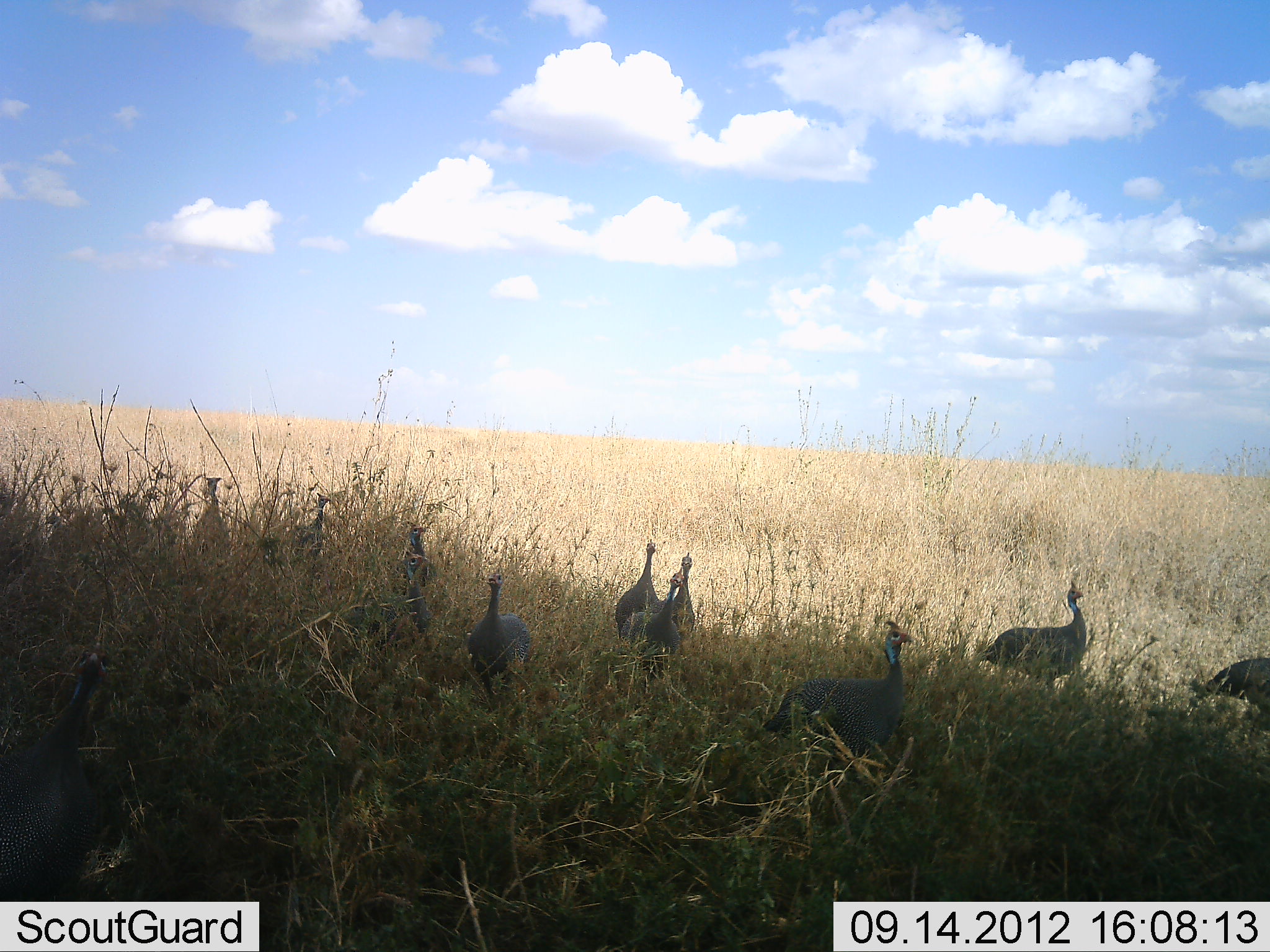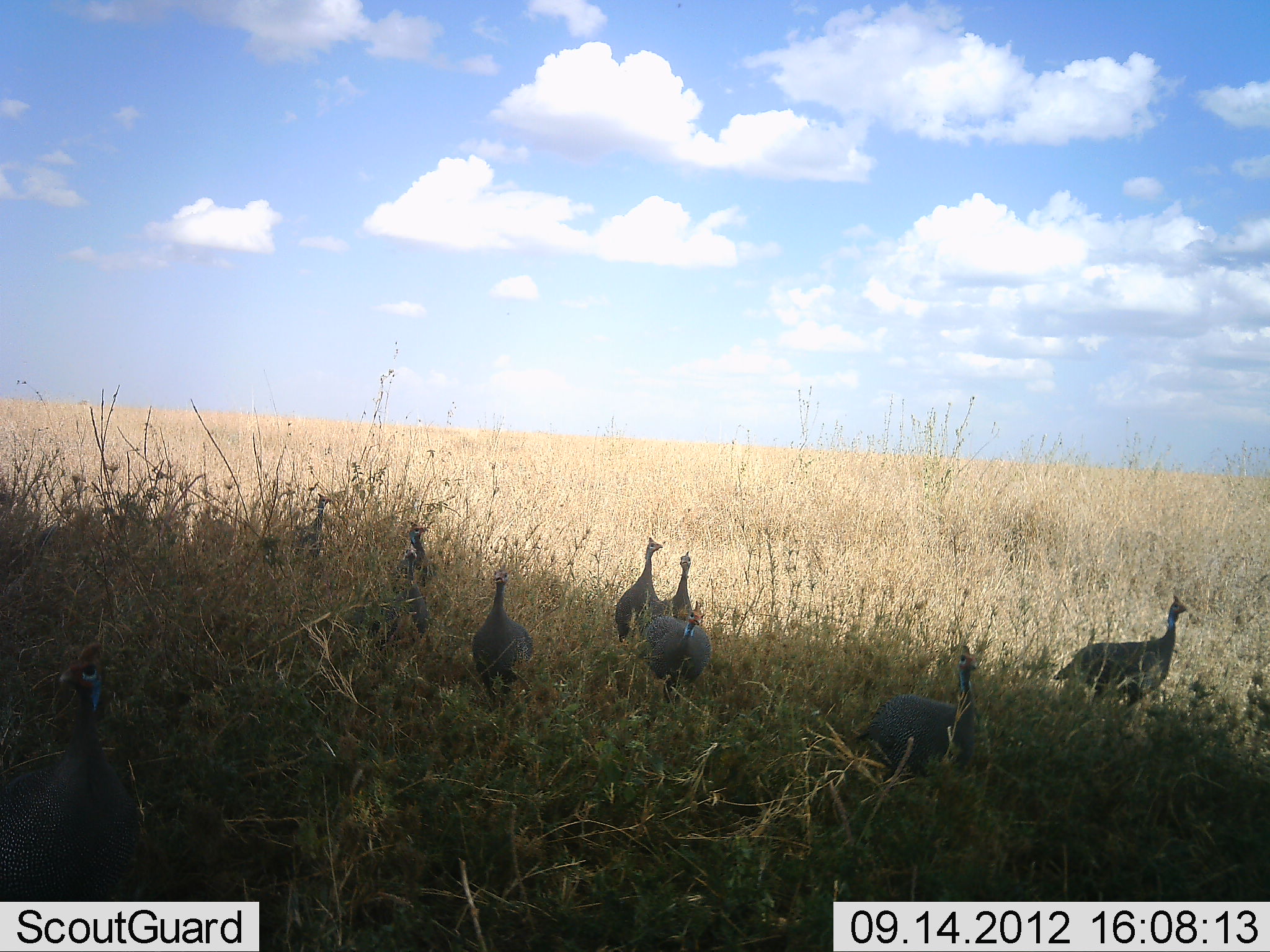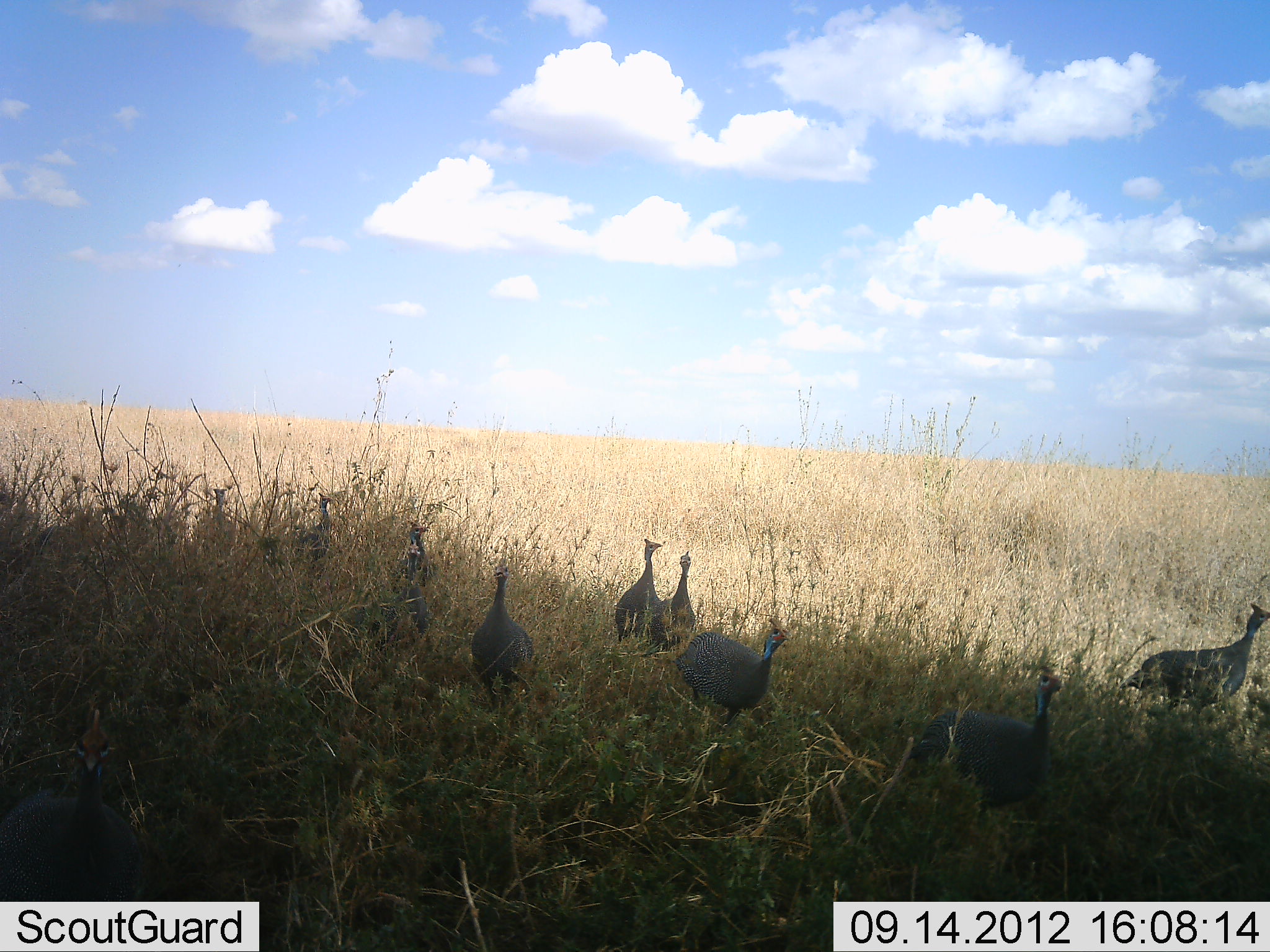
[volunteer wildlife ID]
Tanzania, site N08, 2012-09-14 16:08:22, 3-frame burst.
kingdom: Animalia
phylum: Chordata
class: Aves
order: Galliformes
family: Numididae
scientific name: Numididae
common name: guinea fowl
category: guineafowl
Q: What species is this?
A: Guineafowl (guinea fowl) (Numididae).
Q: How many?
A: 11-50.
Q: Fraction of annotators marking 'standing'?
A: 50%.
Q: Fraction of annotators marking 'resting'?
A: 10%.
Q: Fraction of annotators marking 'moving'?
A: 50%.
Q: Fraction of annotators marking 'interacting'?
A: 0%.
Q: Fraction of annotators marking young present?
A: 0%.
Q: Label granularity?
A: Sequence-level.